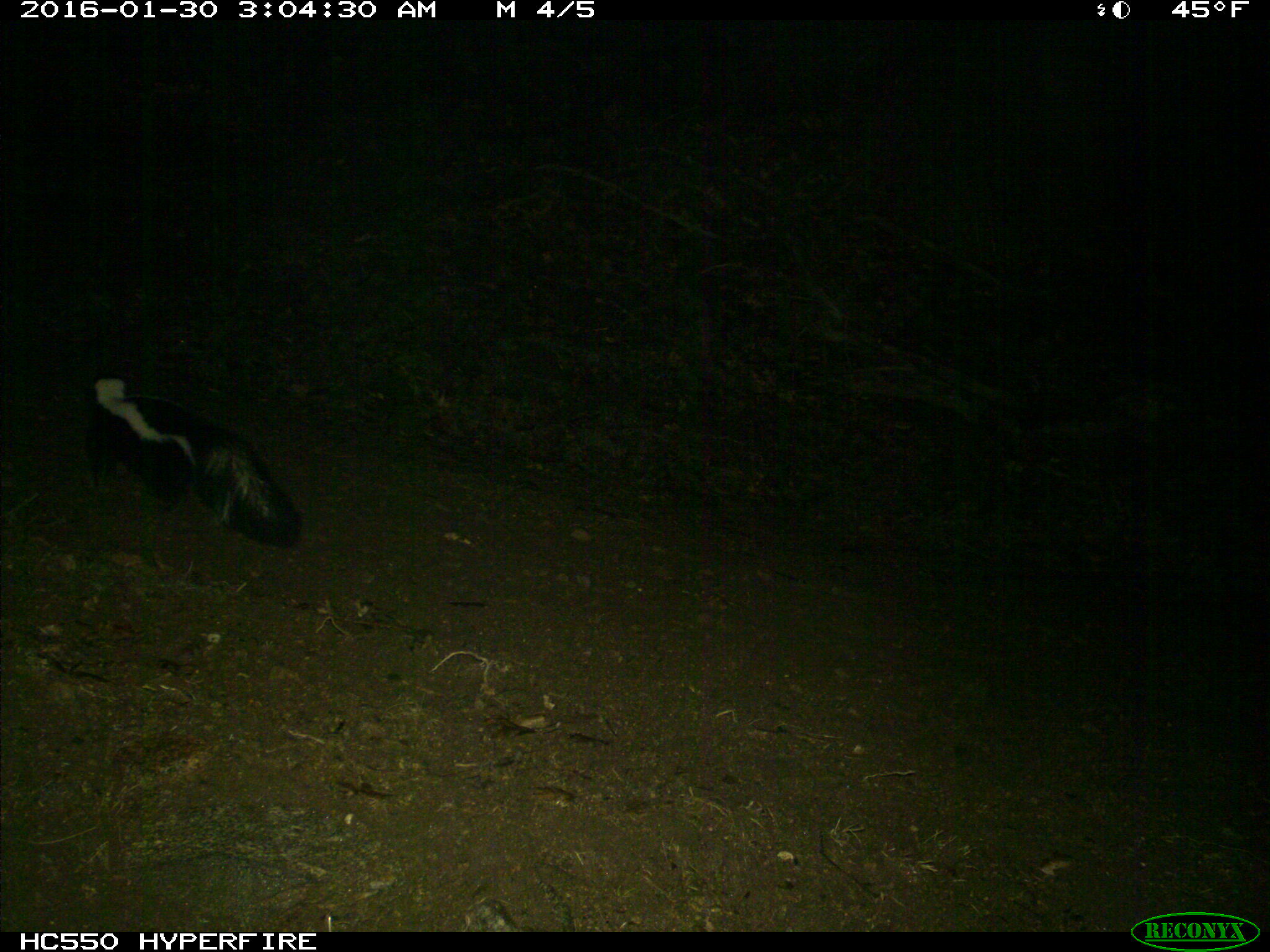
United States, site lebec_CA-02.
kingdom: Animalia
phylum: Chordata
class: Mammalia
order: Carnivora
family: Mephitidae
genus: Mephitis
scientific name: Mephitis mephitis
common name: striped skunk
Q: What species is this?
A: Mephitis mephitis (striped skunk).